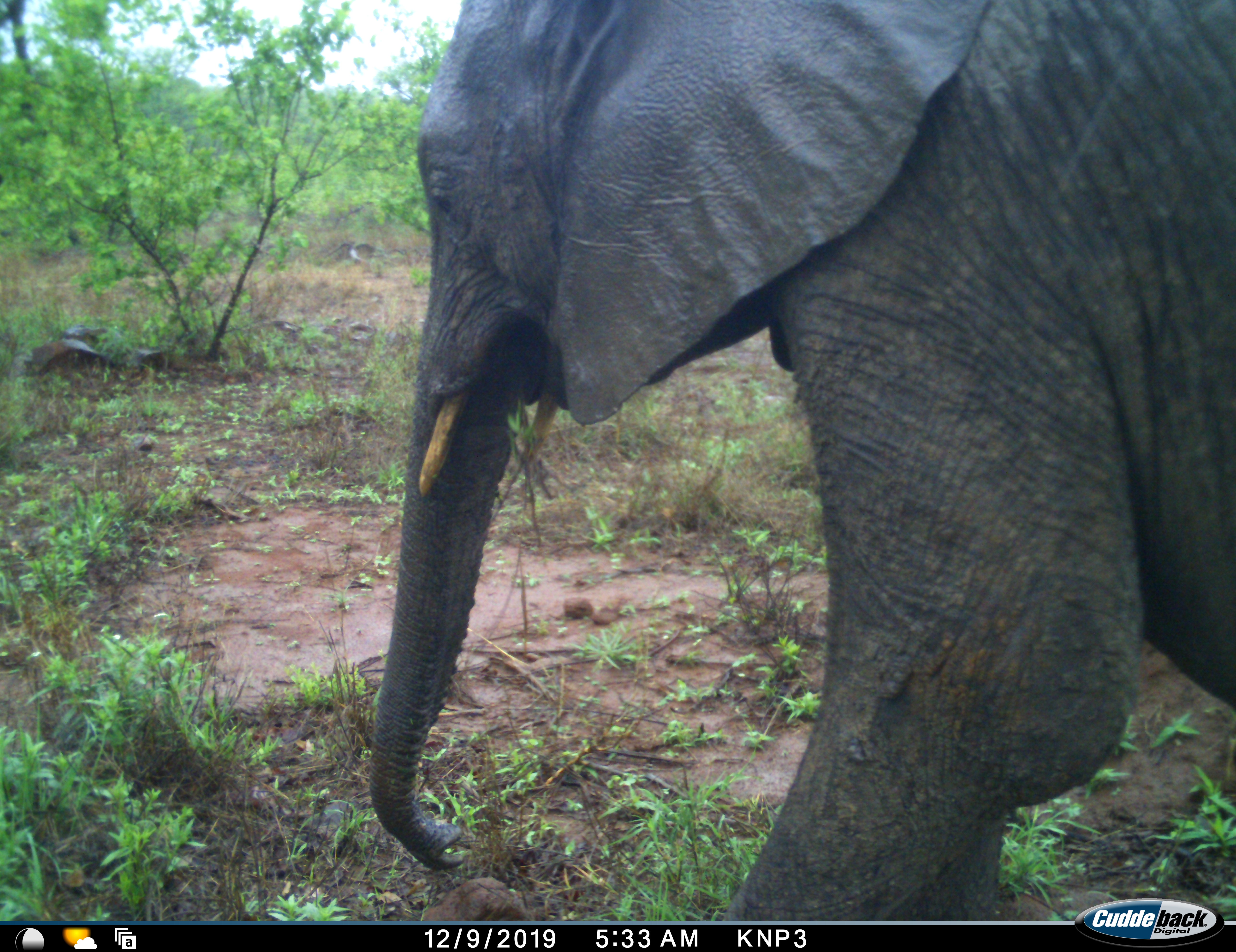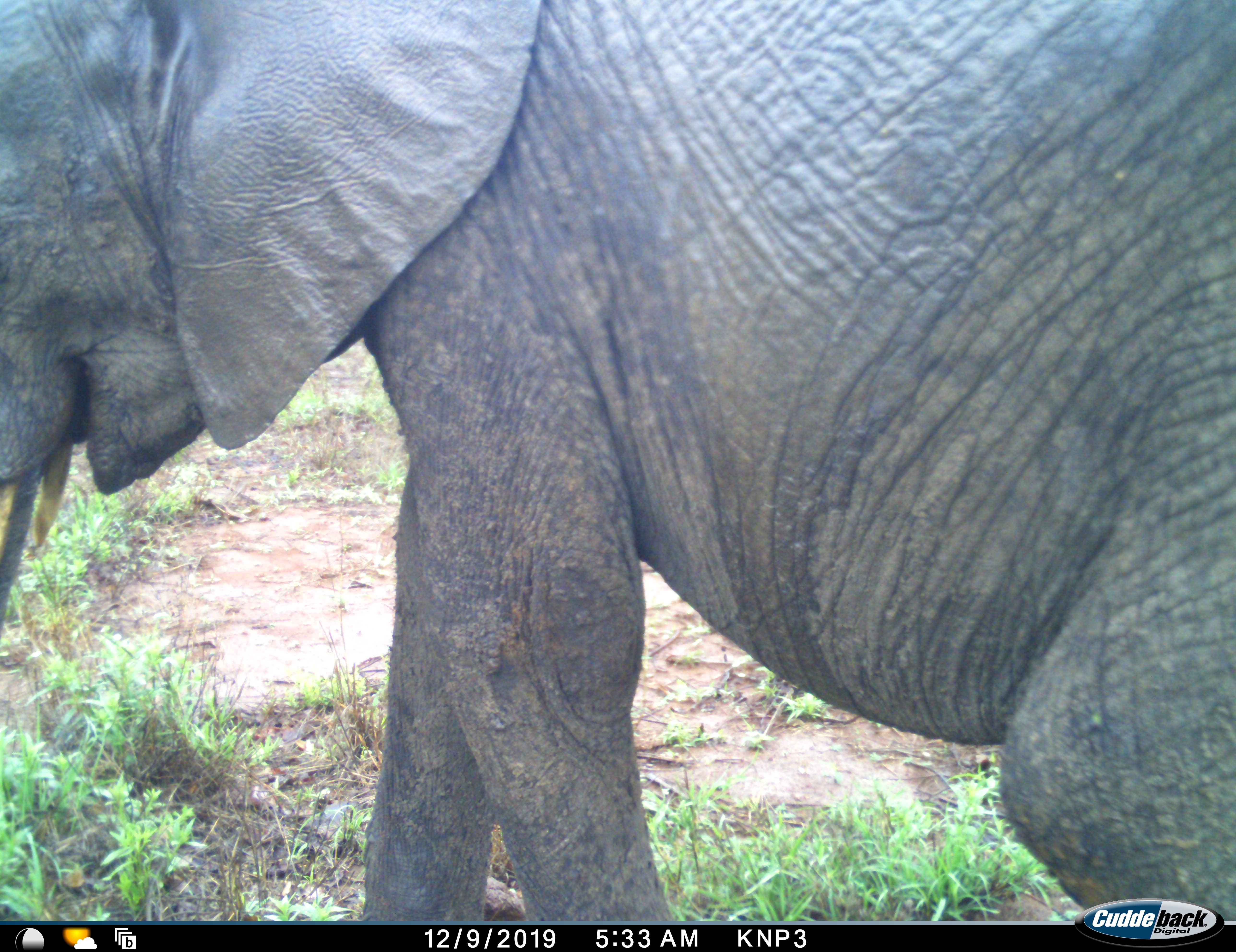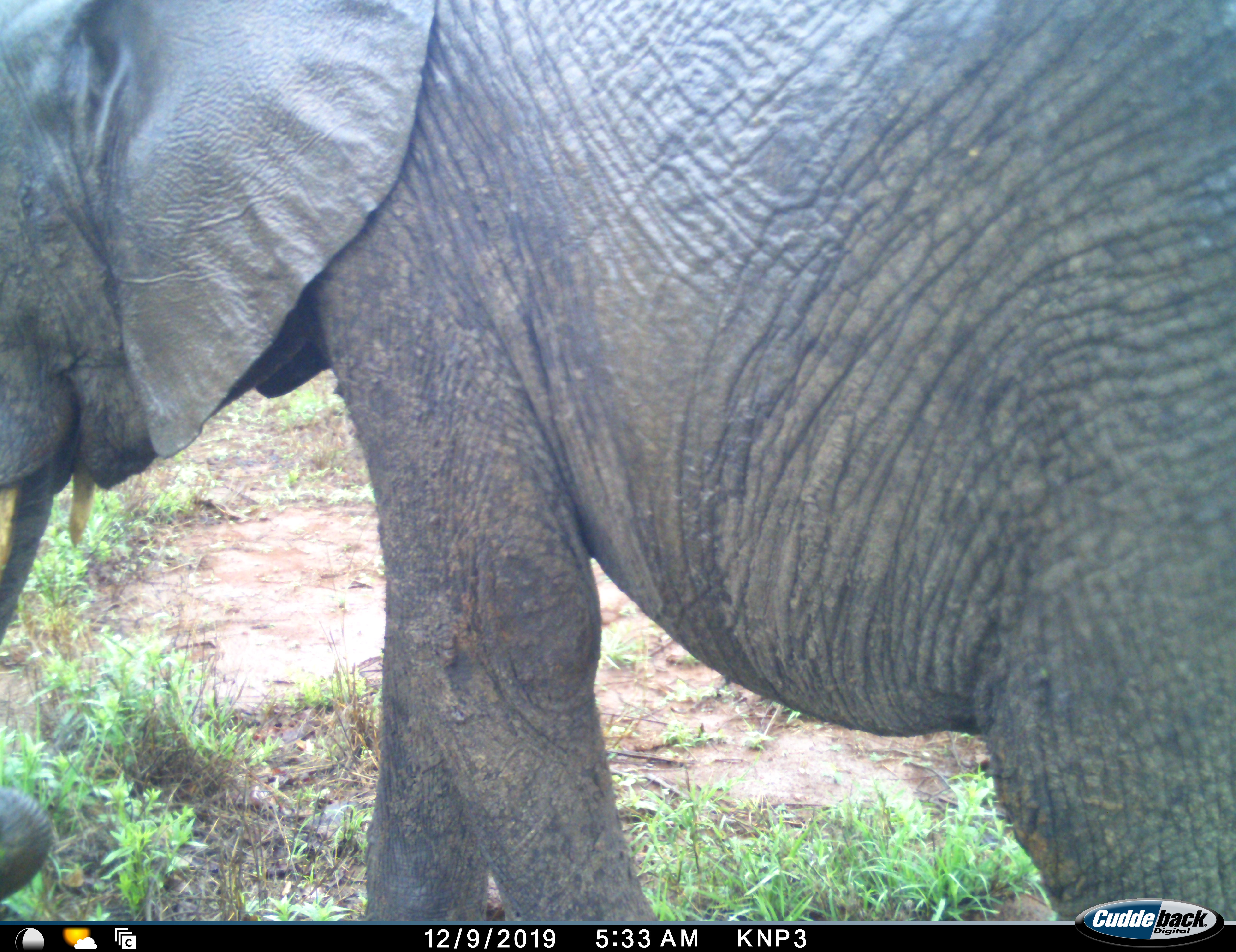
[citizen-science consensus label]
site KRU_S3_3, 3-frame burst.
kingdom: Animalia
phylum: Chordata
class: Mammalia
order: Proboscidea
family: Elephantidae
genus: Loxodonta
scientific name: Loxodonta africana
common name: african bush elephant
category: elephant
Elephant (african bush elephant) (Loxodonta africana), count 1. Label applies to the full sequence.